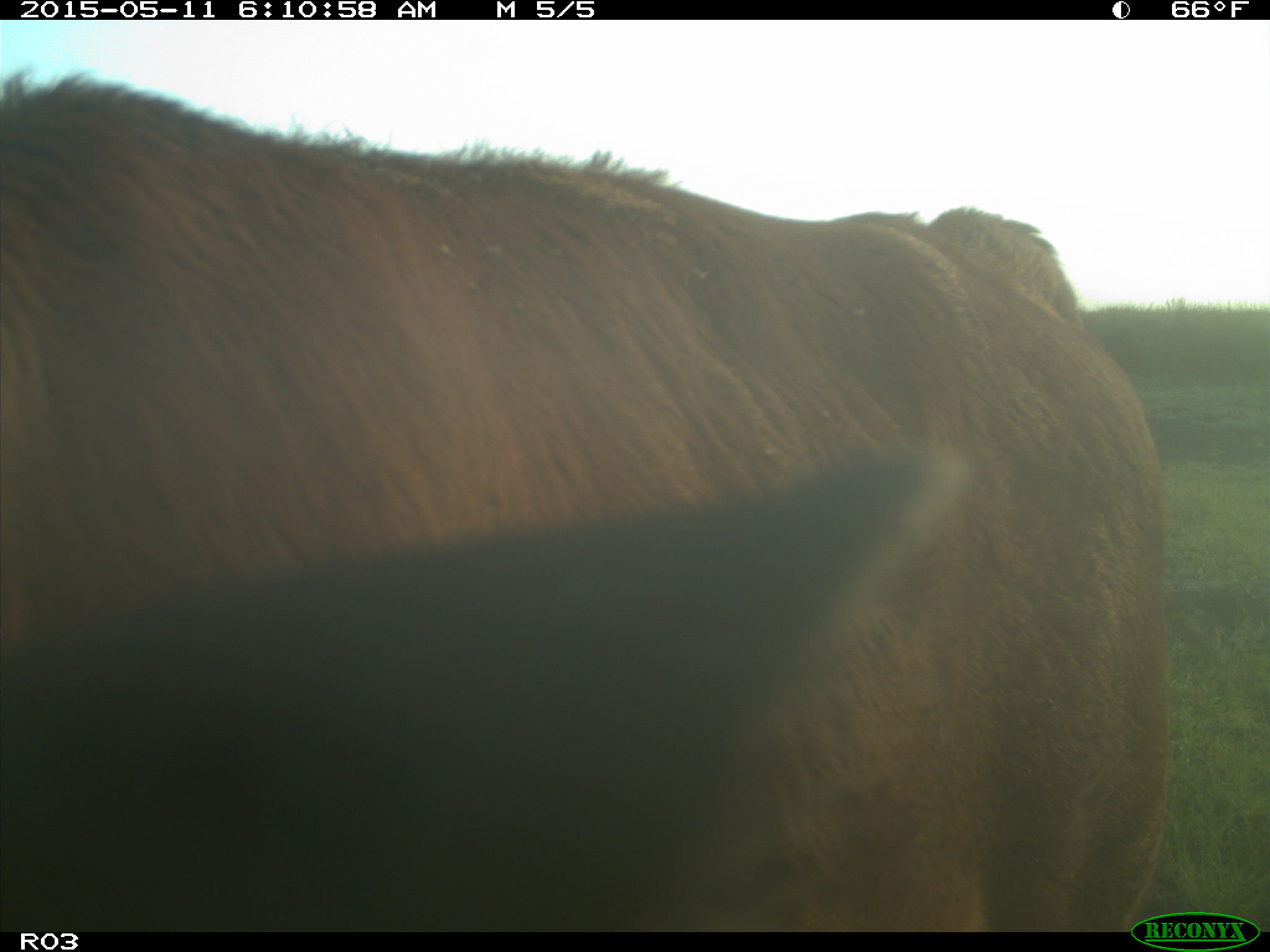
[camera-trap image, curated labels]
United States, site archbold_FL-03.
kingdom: Animalia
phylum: Chordata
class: Mammalia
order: Artiodactyla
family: Bovidae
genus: Bos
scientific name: Bos taurus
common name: domestic cow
Bos taurus (domestic cow).